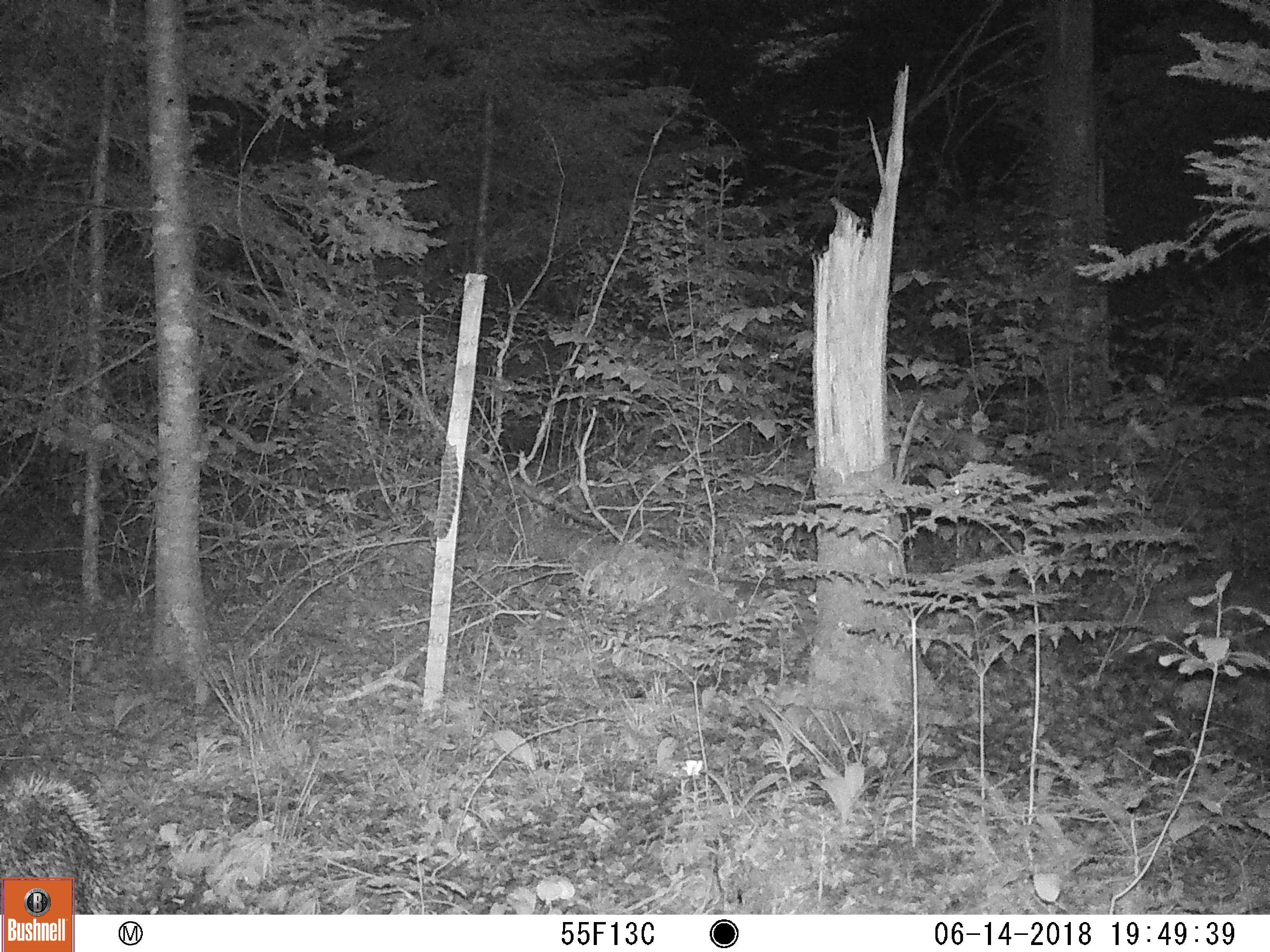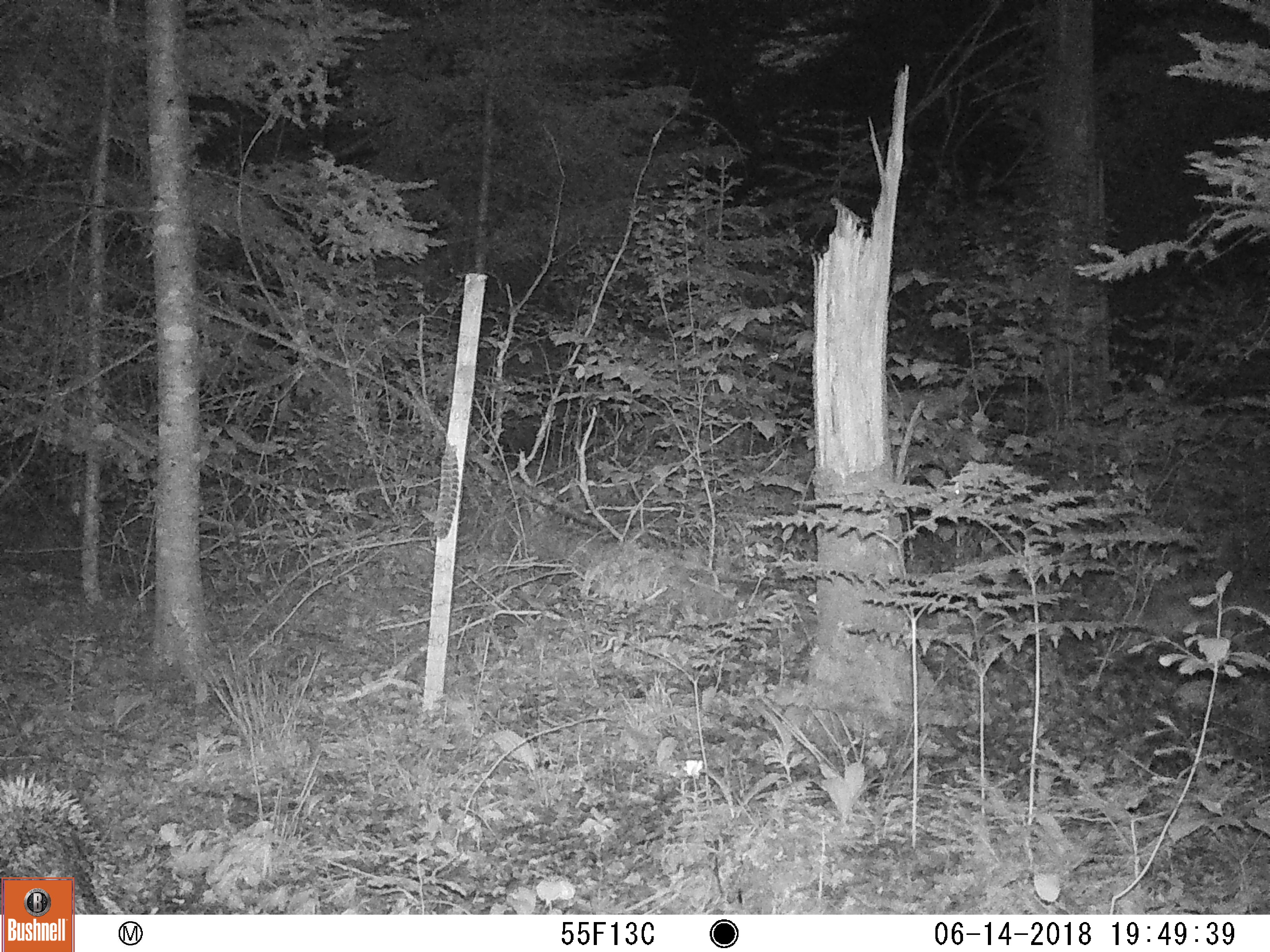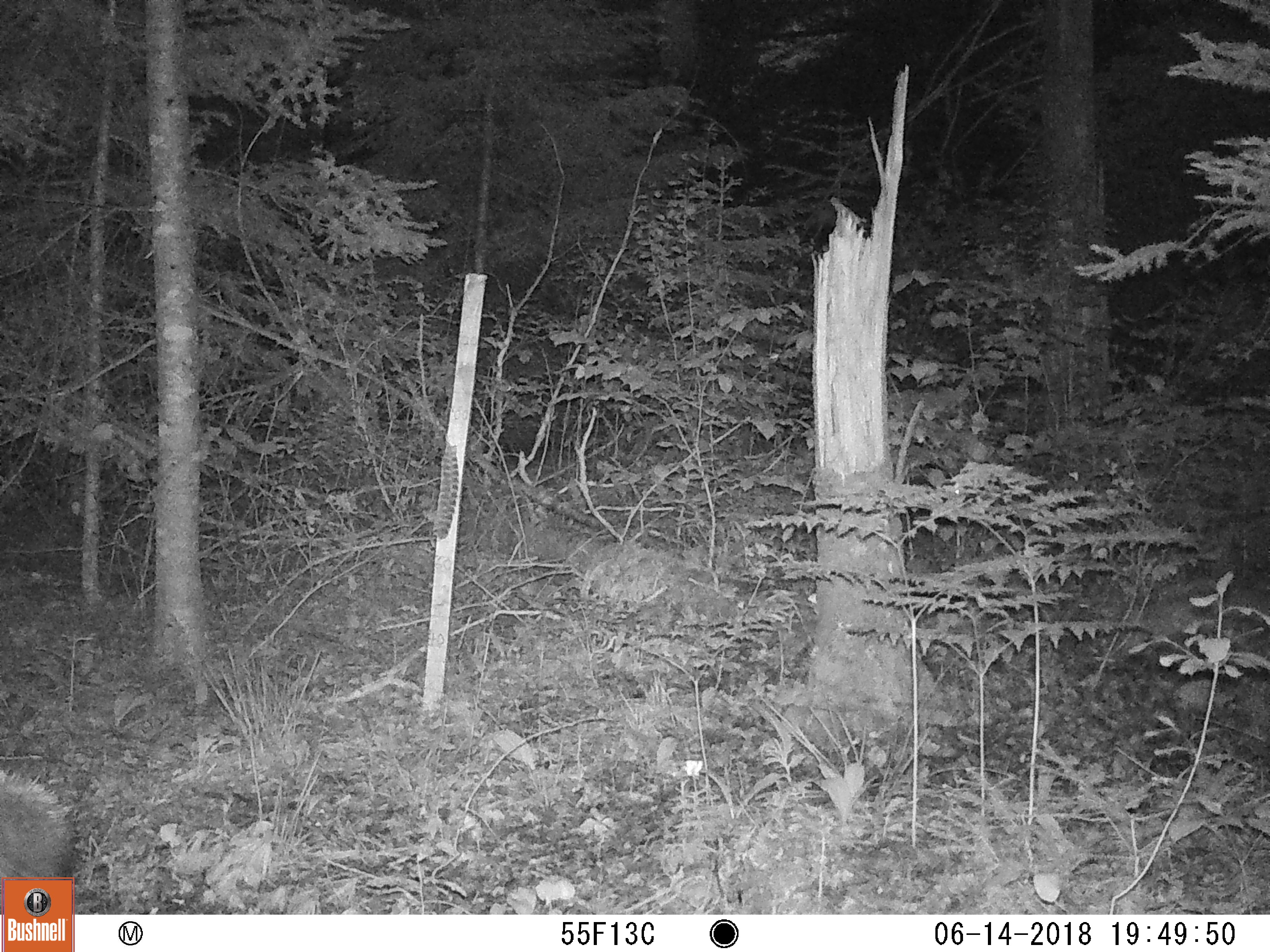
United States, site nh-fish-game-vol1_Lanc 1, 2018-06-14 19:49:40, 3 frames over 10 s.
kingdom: Animalia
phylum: Chordata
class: Mammalia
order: Rodentia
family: Erethizontidae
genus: Erethizon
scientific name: Erethizon dorsatum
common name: porcupine